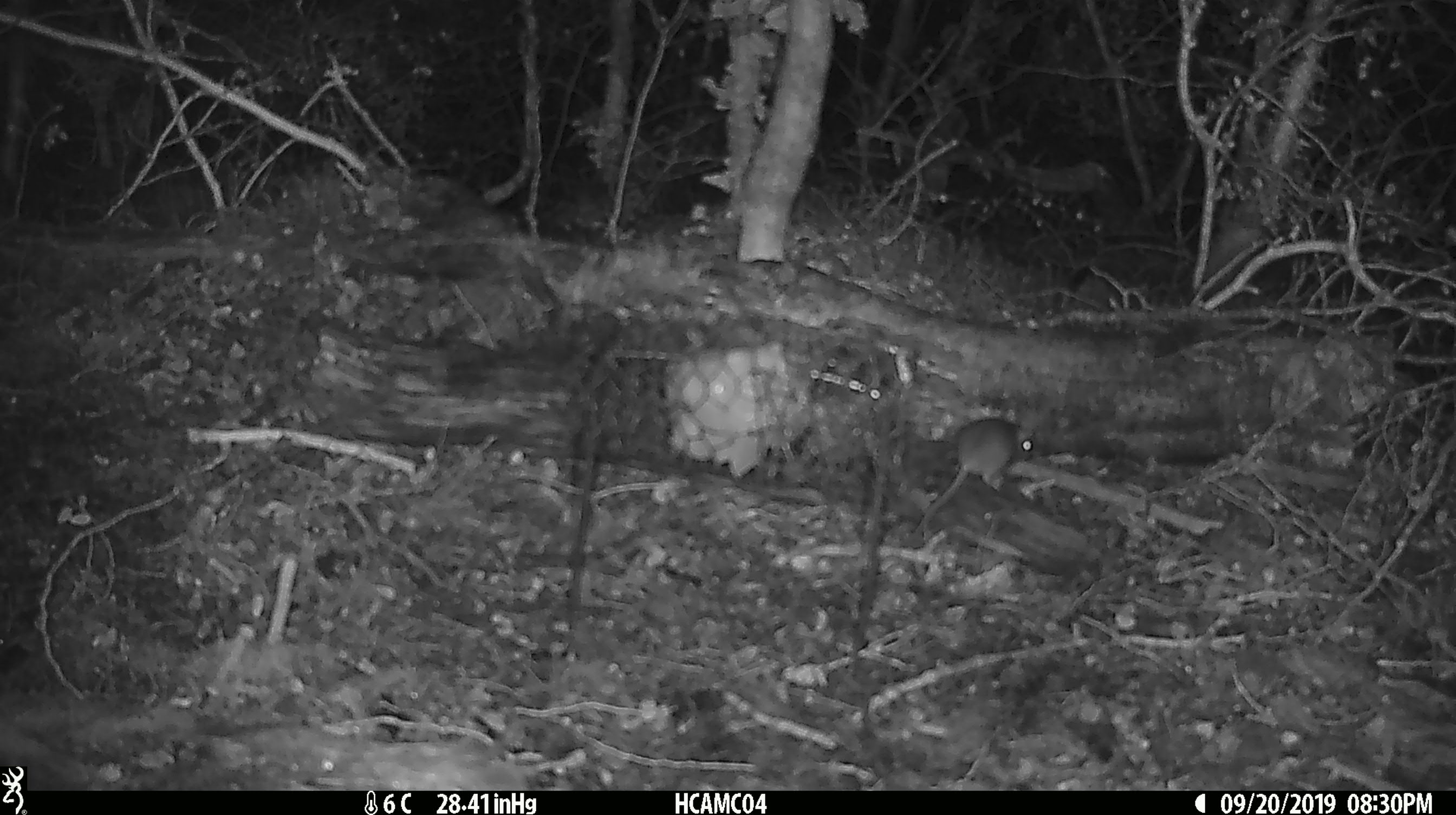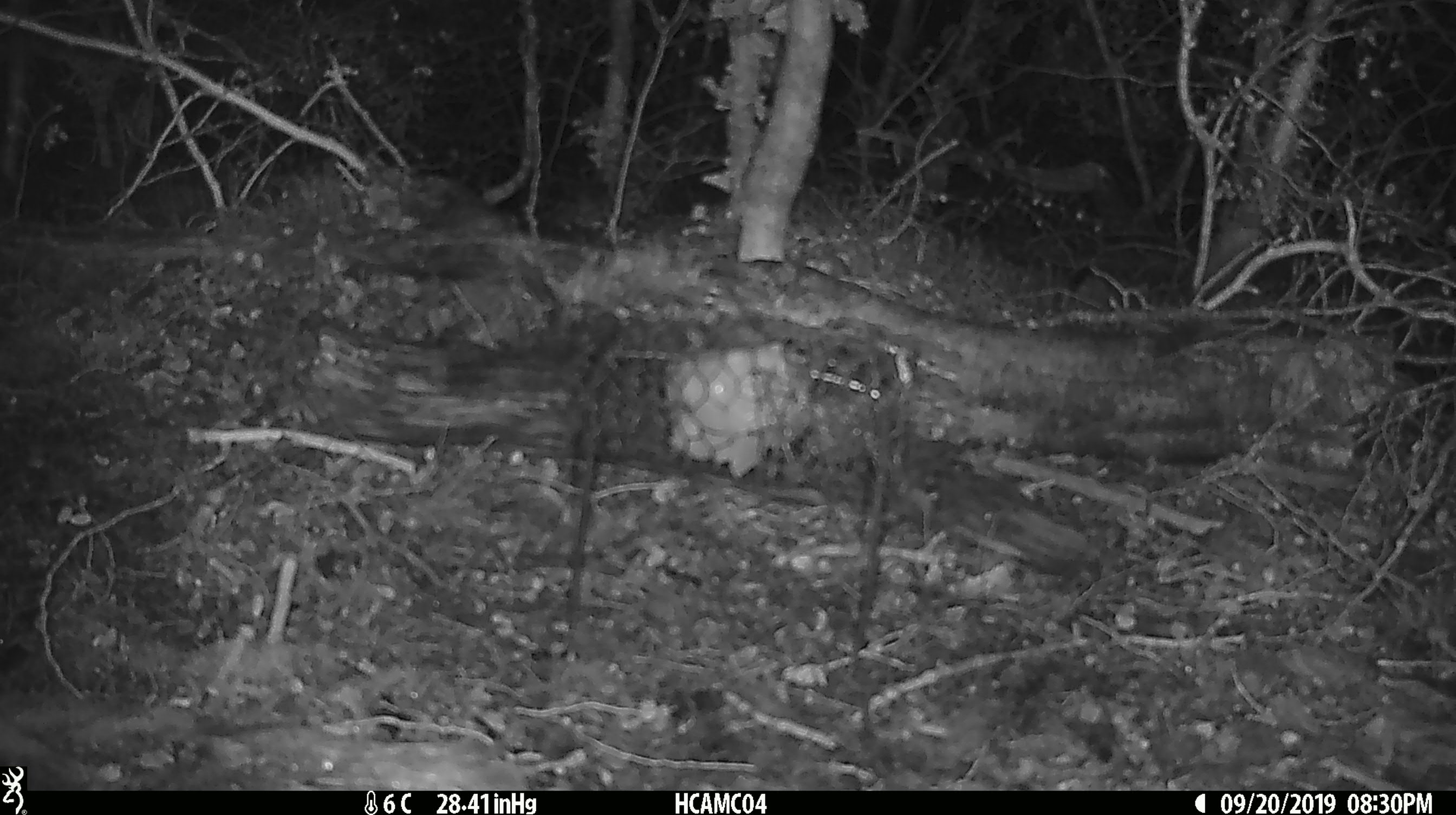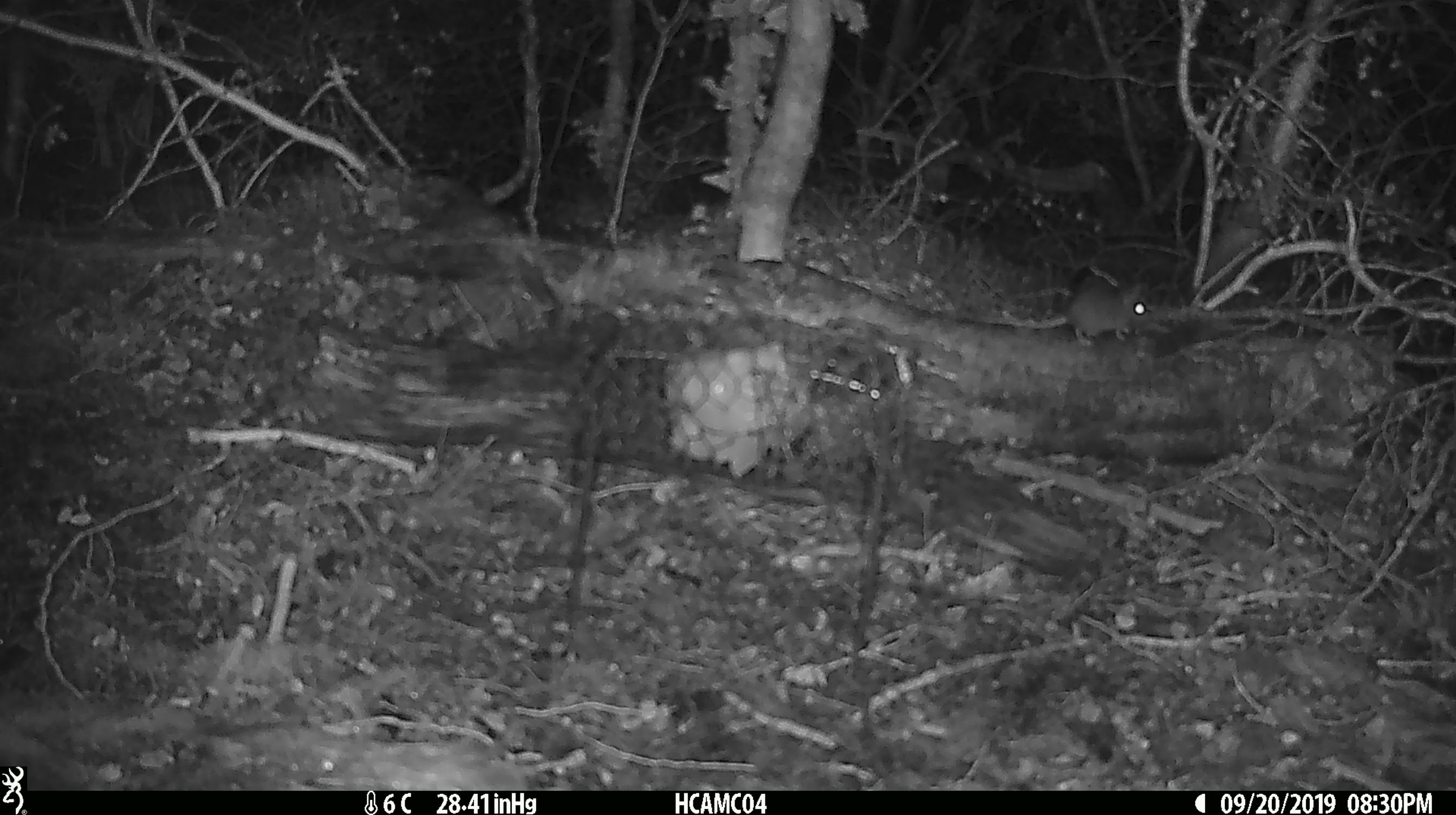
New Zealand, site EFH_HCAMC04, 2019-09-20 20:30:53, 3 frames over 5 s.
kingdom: Animalia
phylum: Chordata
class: Mammalia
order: Rodentia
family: Muridae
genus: Mus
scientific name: Mus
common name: mouse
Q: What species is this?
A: Mouse (Mus).